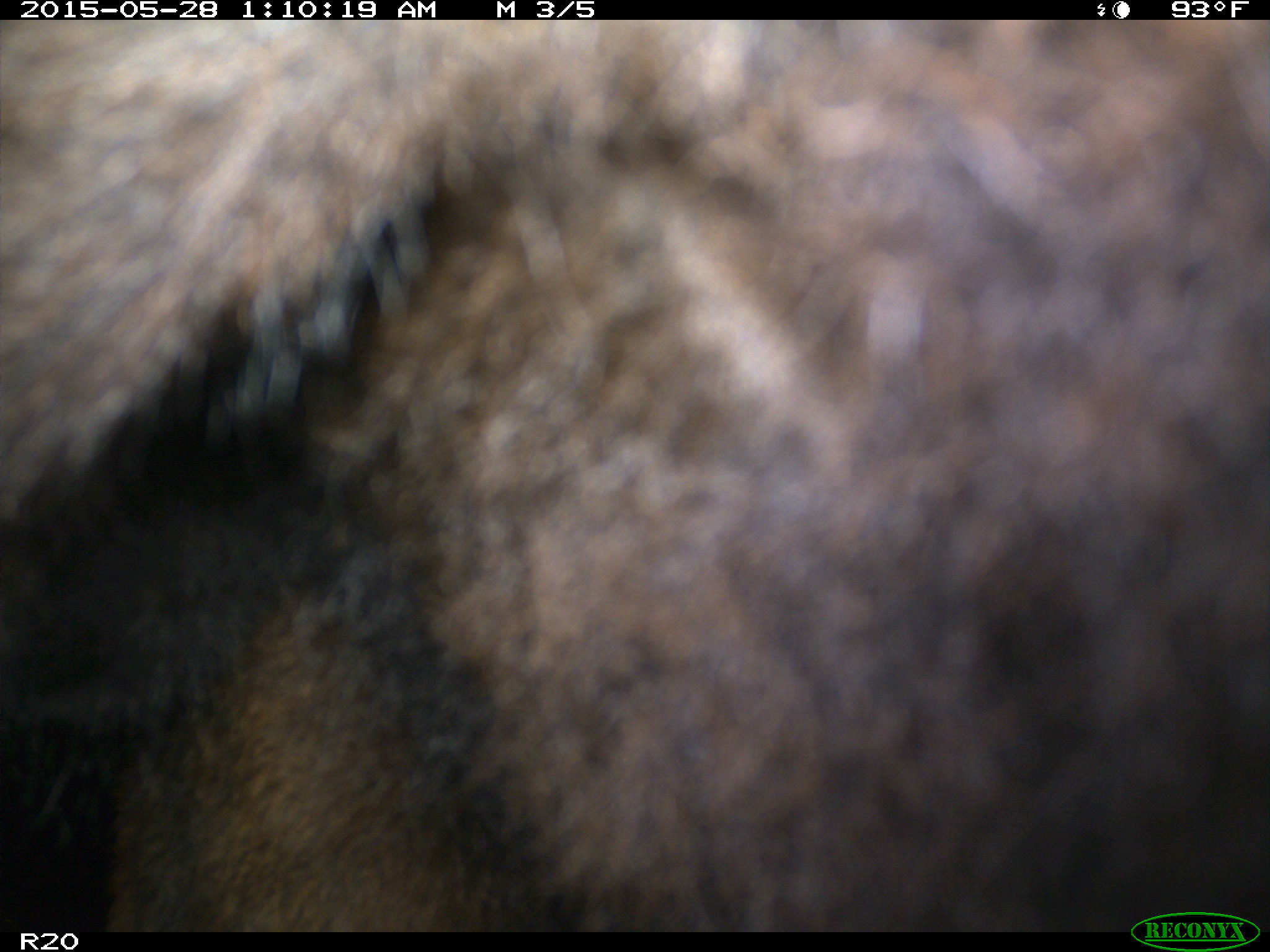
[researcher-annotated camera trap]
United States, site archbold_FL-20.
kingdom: Animalia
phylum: Chordata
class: Mammalia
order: Artiodactyla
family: Bovidae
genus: Bos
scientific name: Bos taurus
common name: domestic cow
Bos taurus (domestic cow).